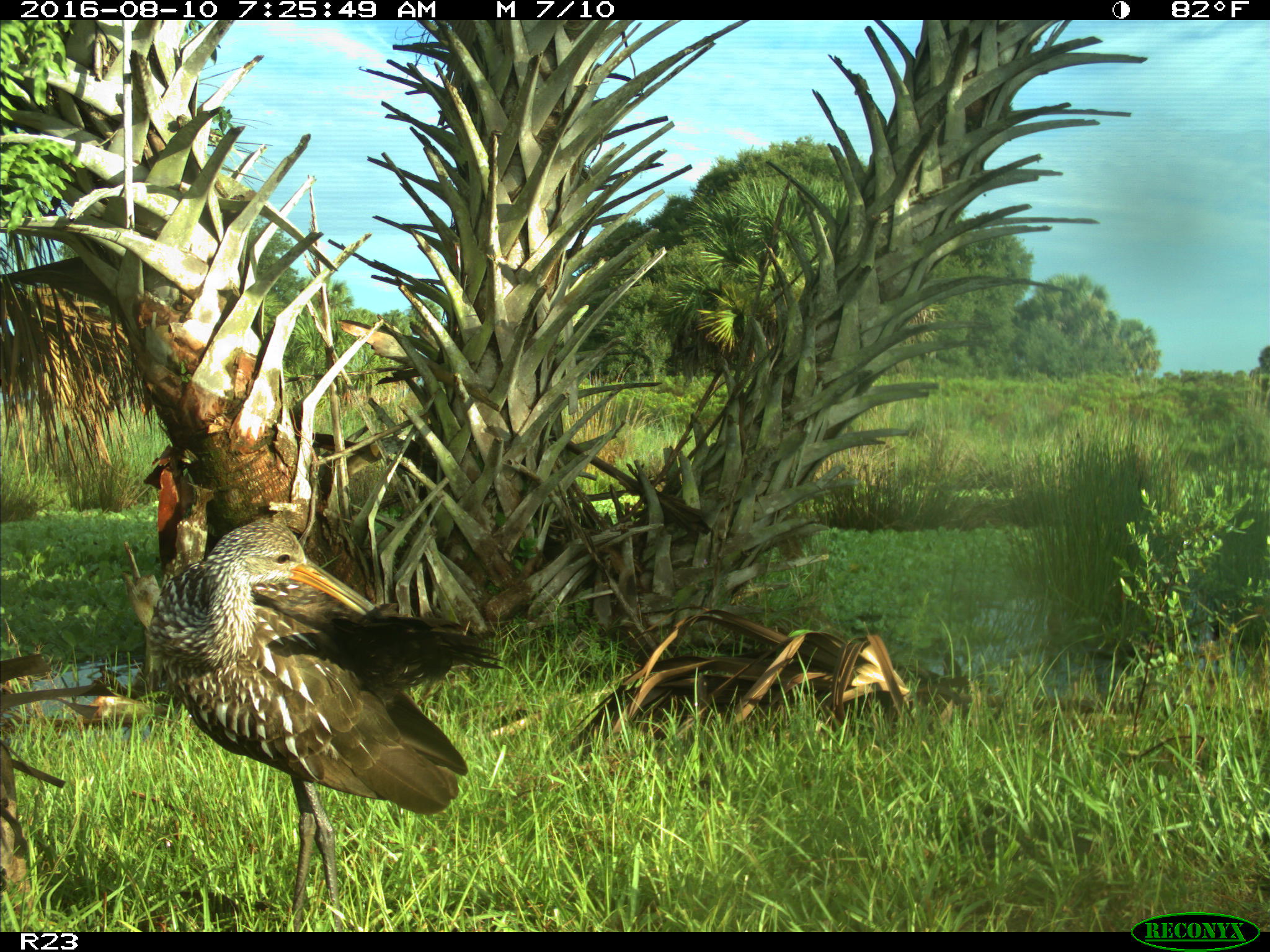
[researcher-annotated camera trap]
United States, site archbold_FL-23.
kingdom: Animalia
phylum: Chordata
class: Aves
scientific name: Aves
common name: birds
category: unidentified bird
Unidentified bird (birds) (Aves).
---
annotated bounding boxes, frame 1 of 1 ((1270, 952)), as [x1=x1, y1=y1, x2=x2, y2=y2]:
animal: [x1=150, y1=520, x2=505, y2=932]